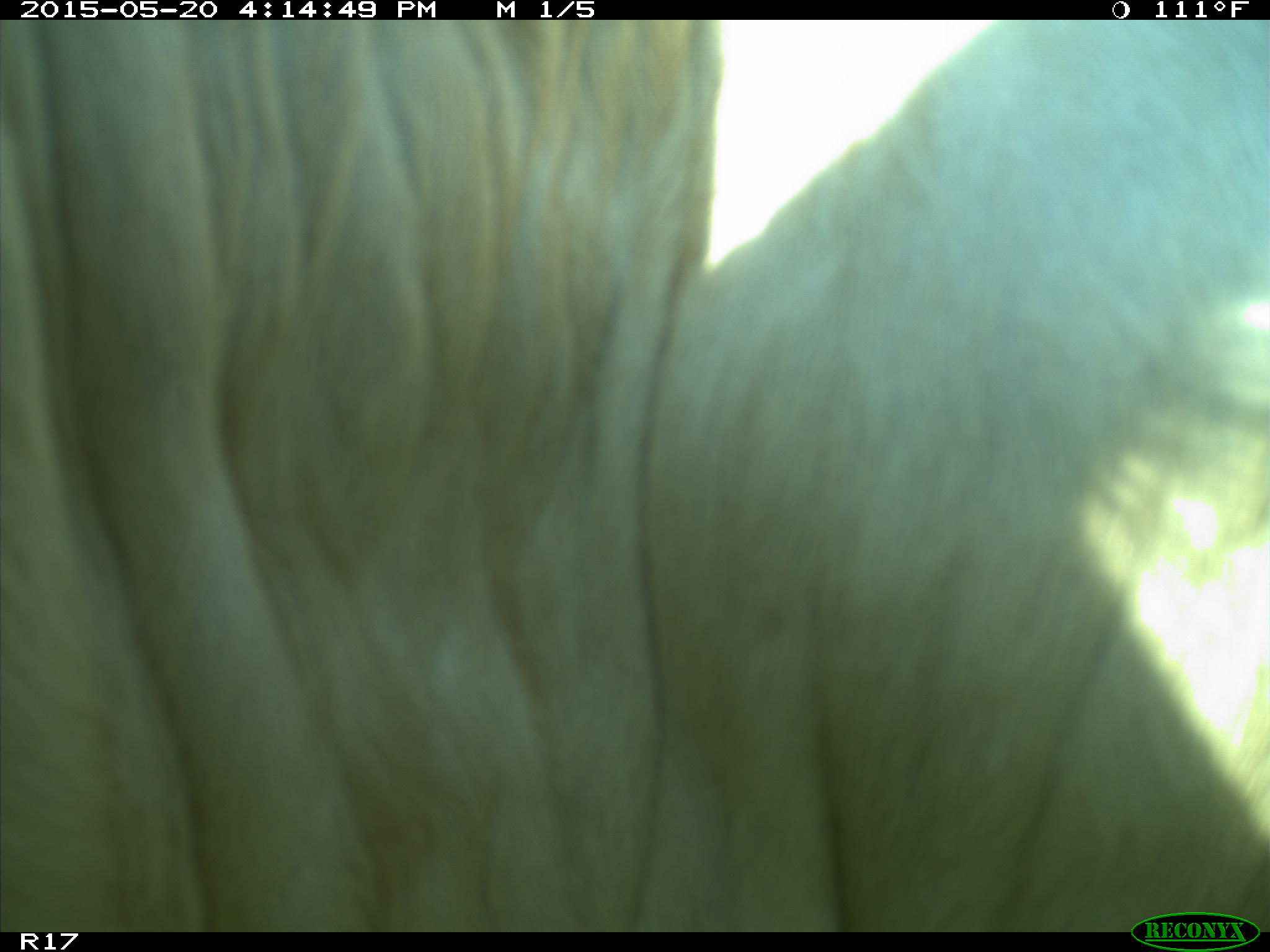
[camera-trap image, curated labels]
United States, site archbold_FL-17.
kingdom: Animalia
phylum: Chordata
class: Mammalia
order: Artiodactyla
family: Bovidae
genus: Bos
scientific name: Bos taurus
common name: domestic cow